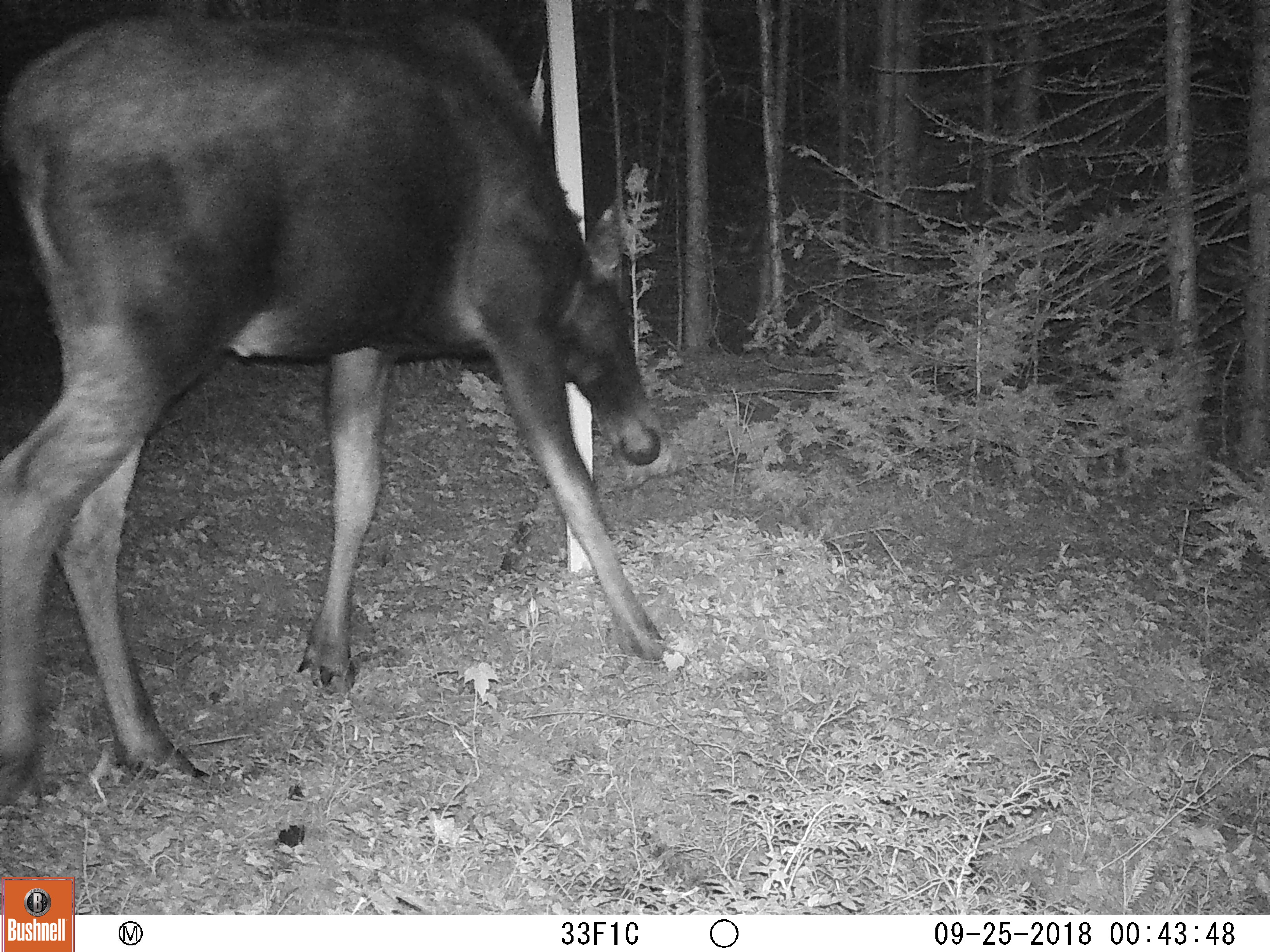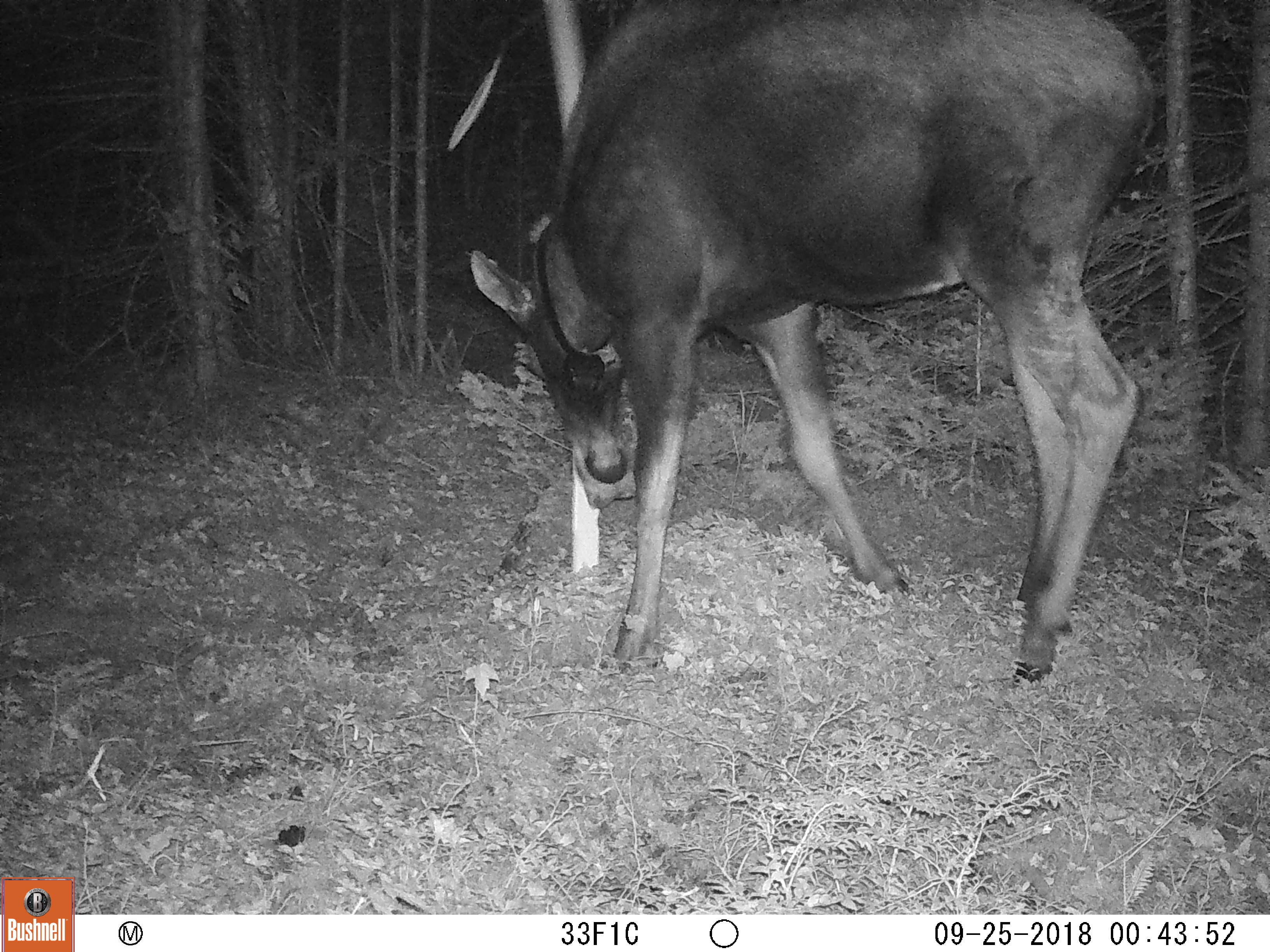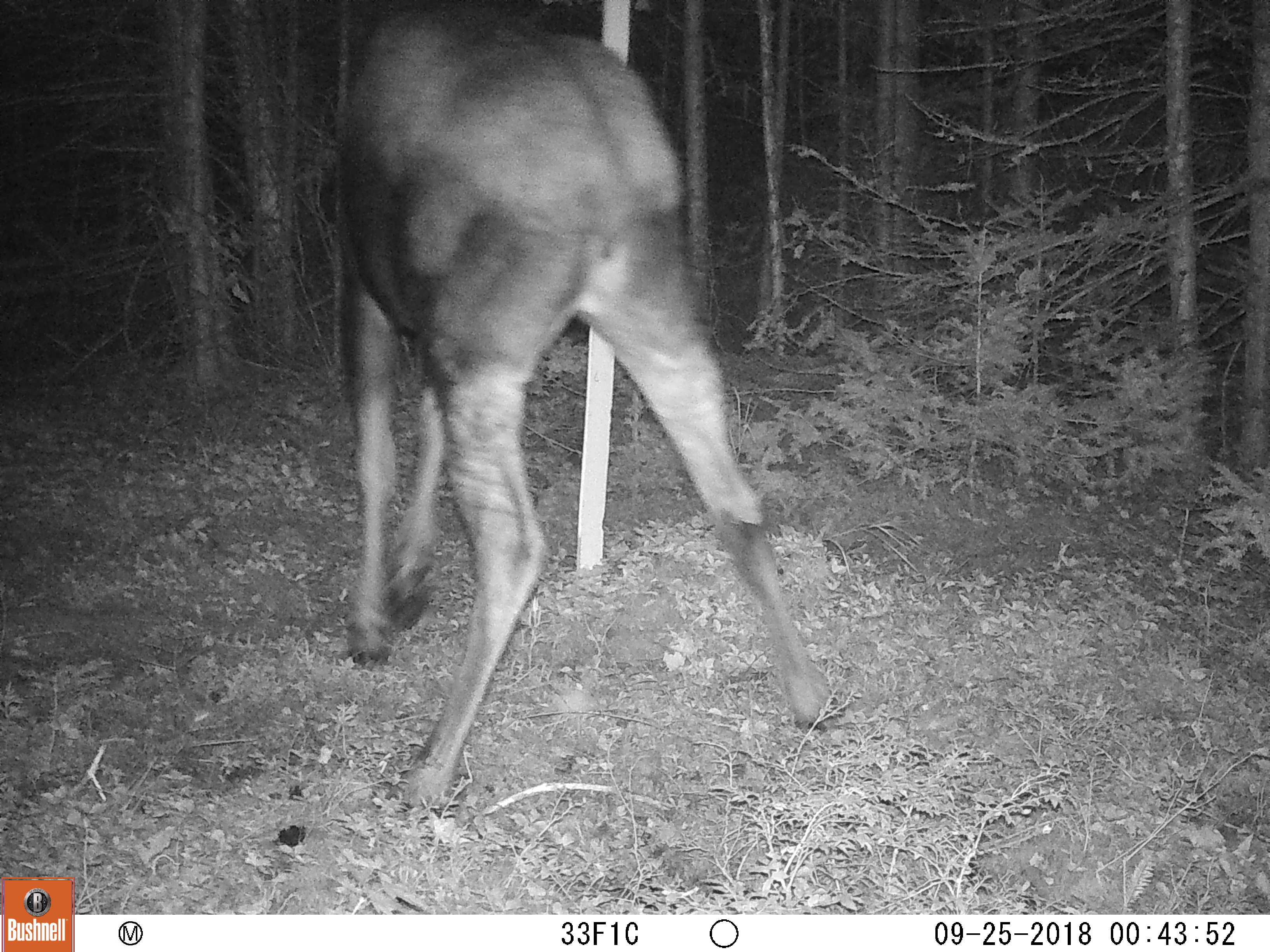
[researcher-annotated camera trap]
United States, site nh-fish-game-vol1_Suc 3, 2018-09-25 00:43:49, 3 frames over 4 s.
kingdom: Animalia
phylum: Chordata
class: Mammalia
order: Artiodactyla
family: Cervidae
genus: Alces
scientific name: Alces alces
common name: moose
Moose (Alces alces).